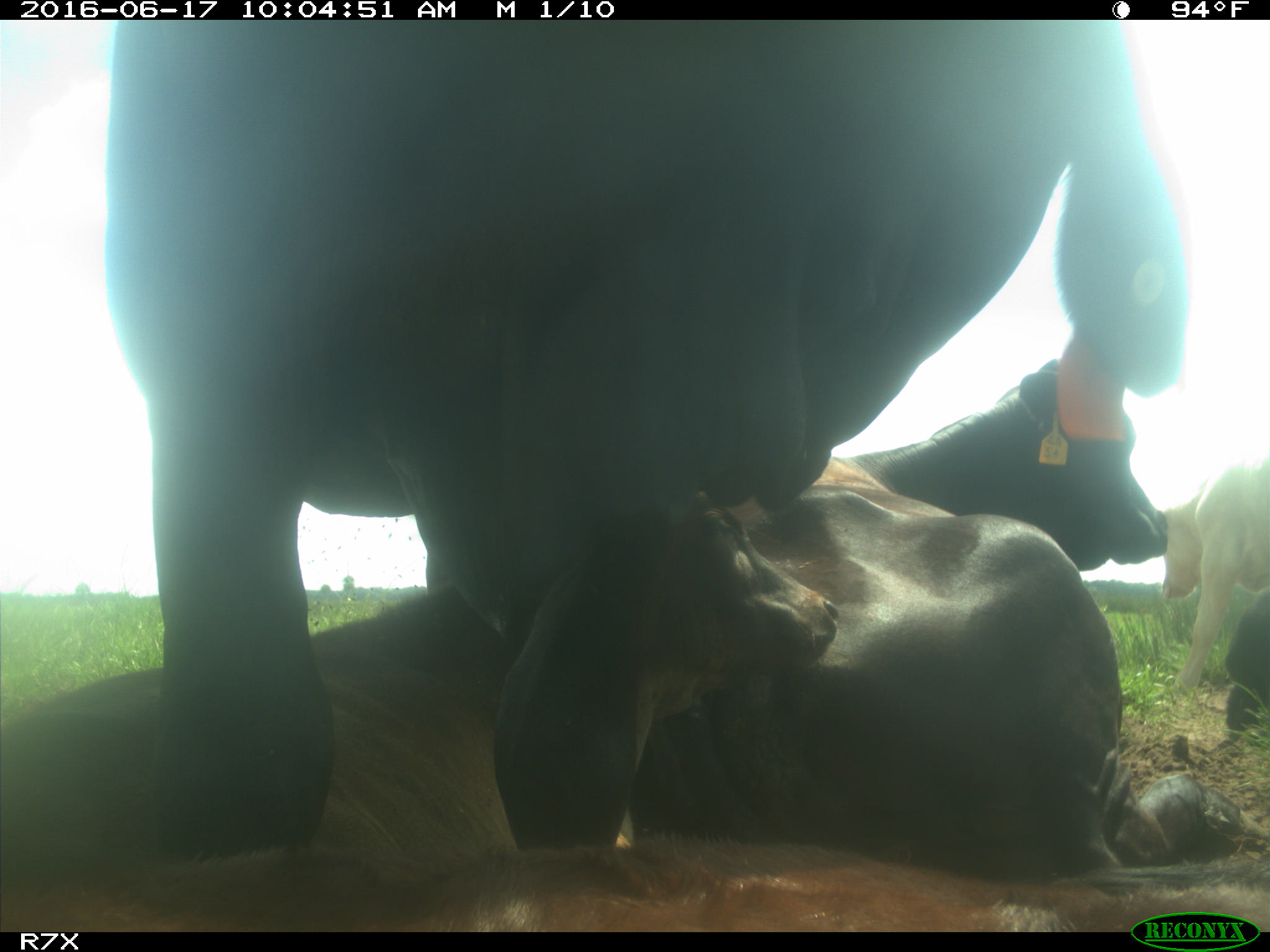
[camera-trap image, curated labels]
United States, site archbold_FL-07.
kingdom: Animalia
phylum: Chordata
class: Mammalia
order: Artiodactyla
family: Bovidae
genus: Bos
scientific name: Bos taurus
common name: domestic cow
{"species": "Bos taurus (domestic cow)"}